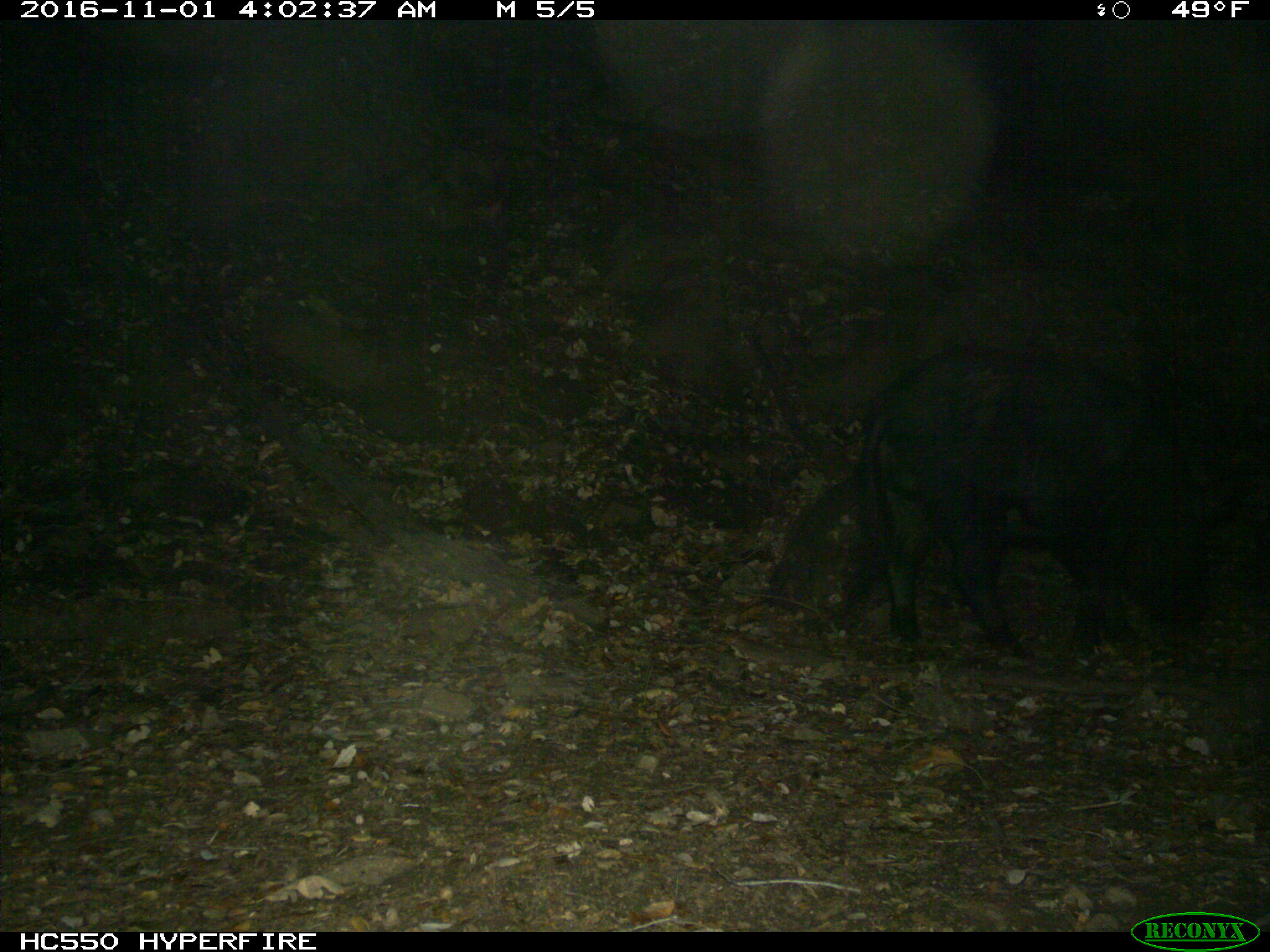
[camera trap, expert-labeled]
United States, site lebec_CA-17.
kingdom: Animalia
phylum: Chordata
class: Mammalia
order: Artiodactyla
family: Suidae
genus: Sus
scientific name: Sus scrofa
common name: wild boar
Sus scrofa (wild boar).